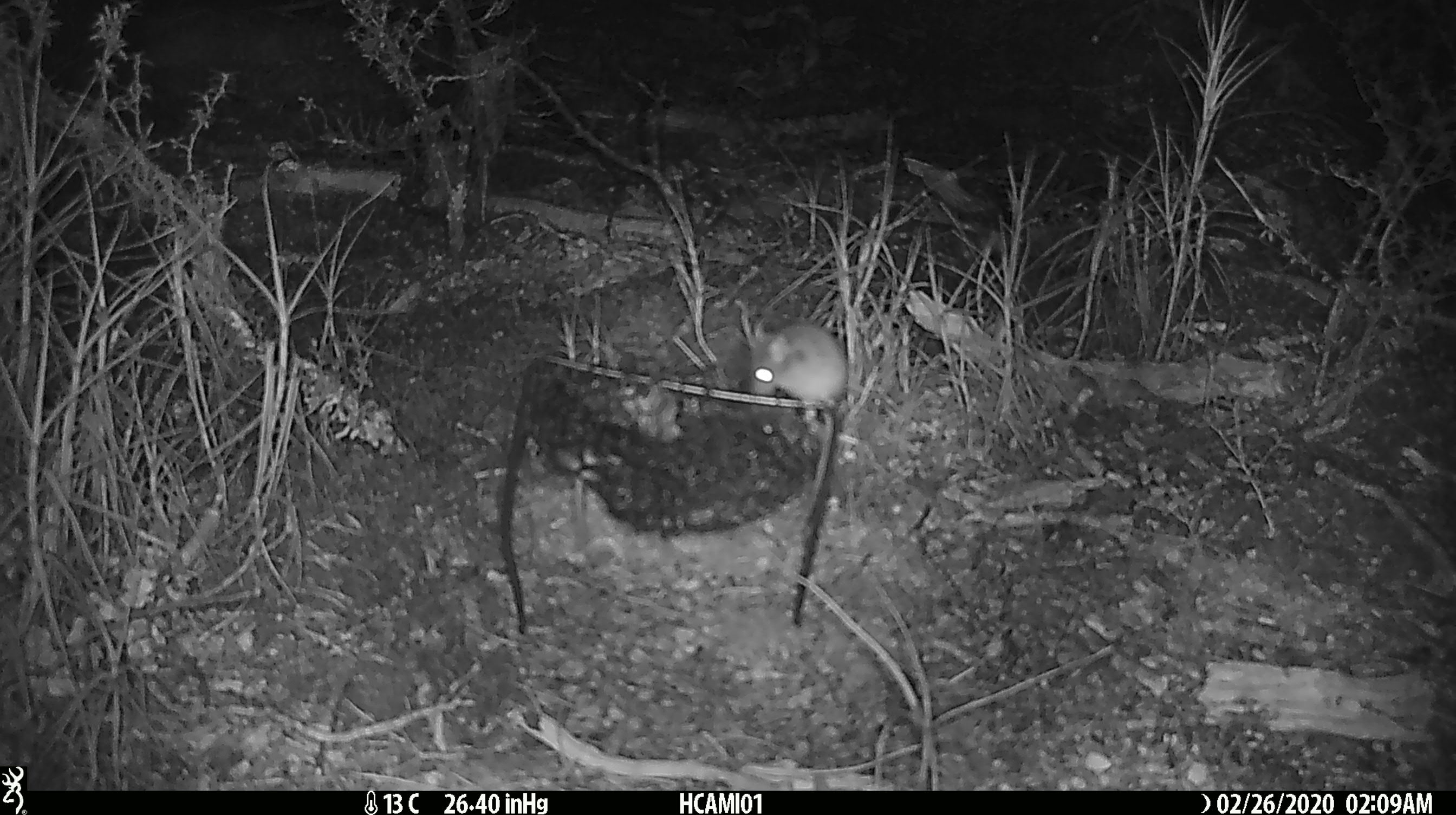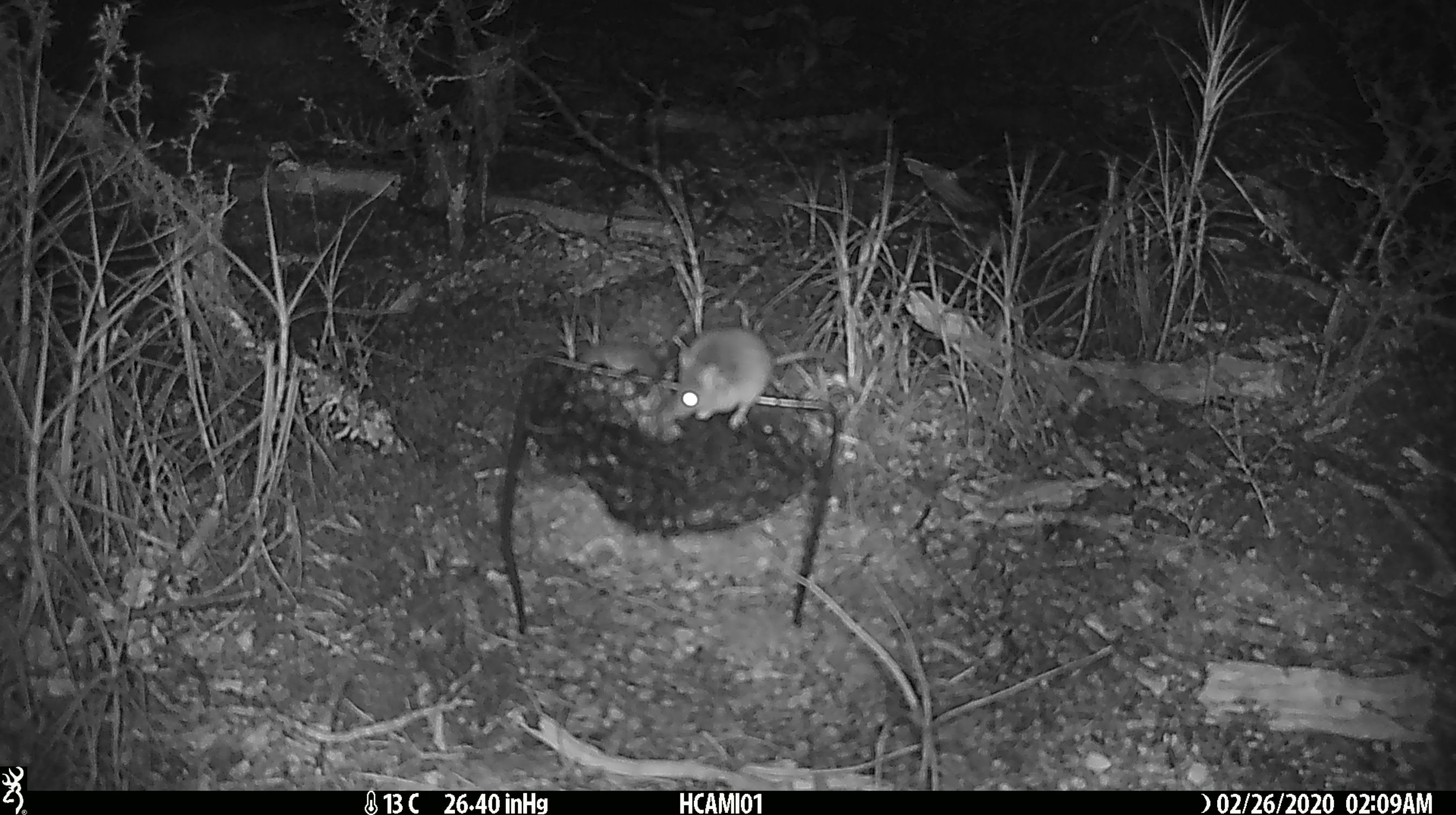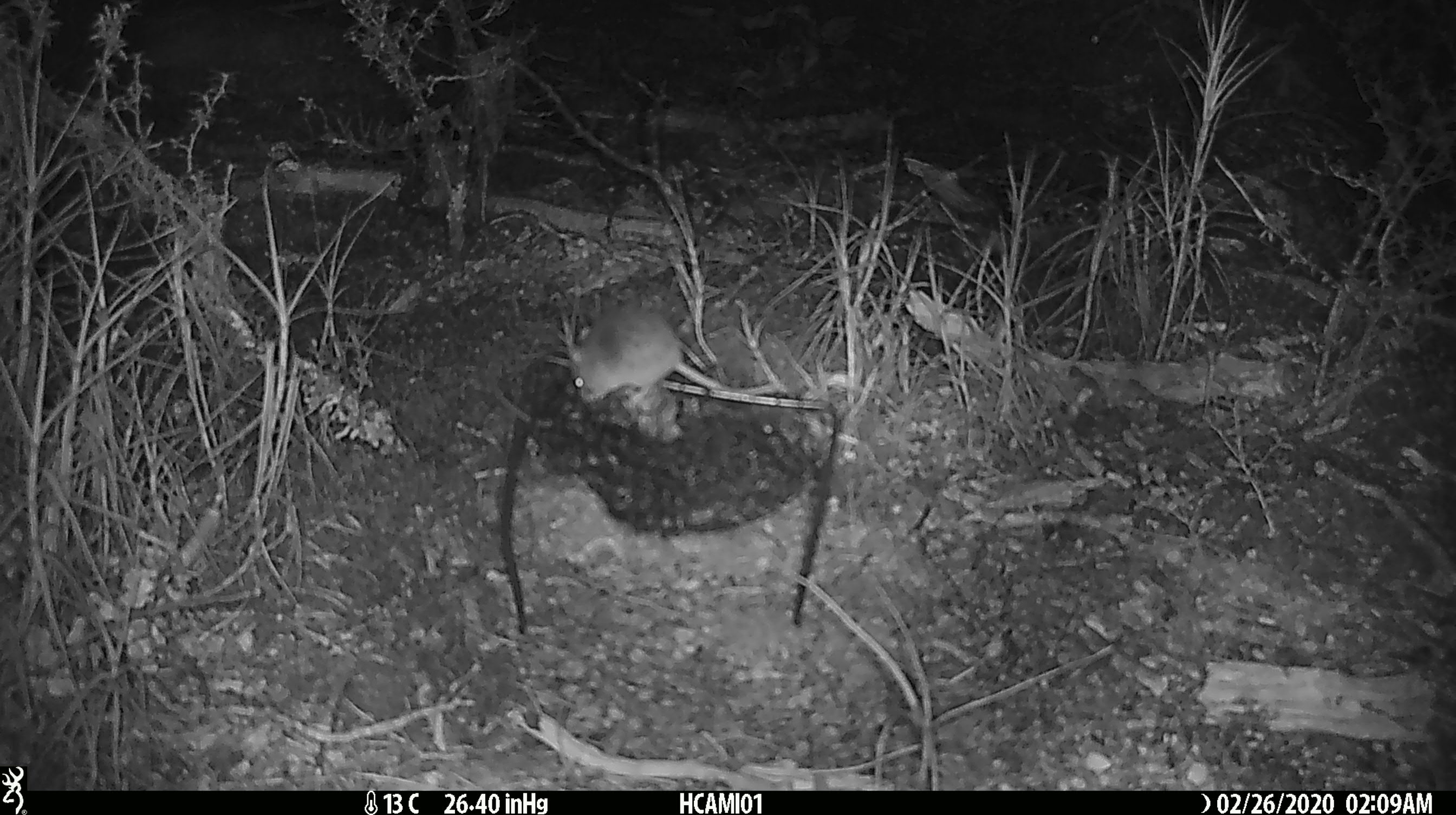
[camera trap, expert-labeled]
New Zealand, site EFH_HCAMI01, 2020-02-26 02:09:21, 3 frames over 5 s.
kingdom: Animalia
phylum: Chordata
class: Mammalia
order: Rodentia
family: Muridae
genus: Mus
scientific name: Mus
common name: mouse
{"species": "mouse (Mus)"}